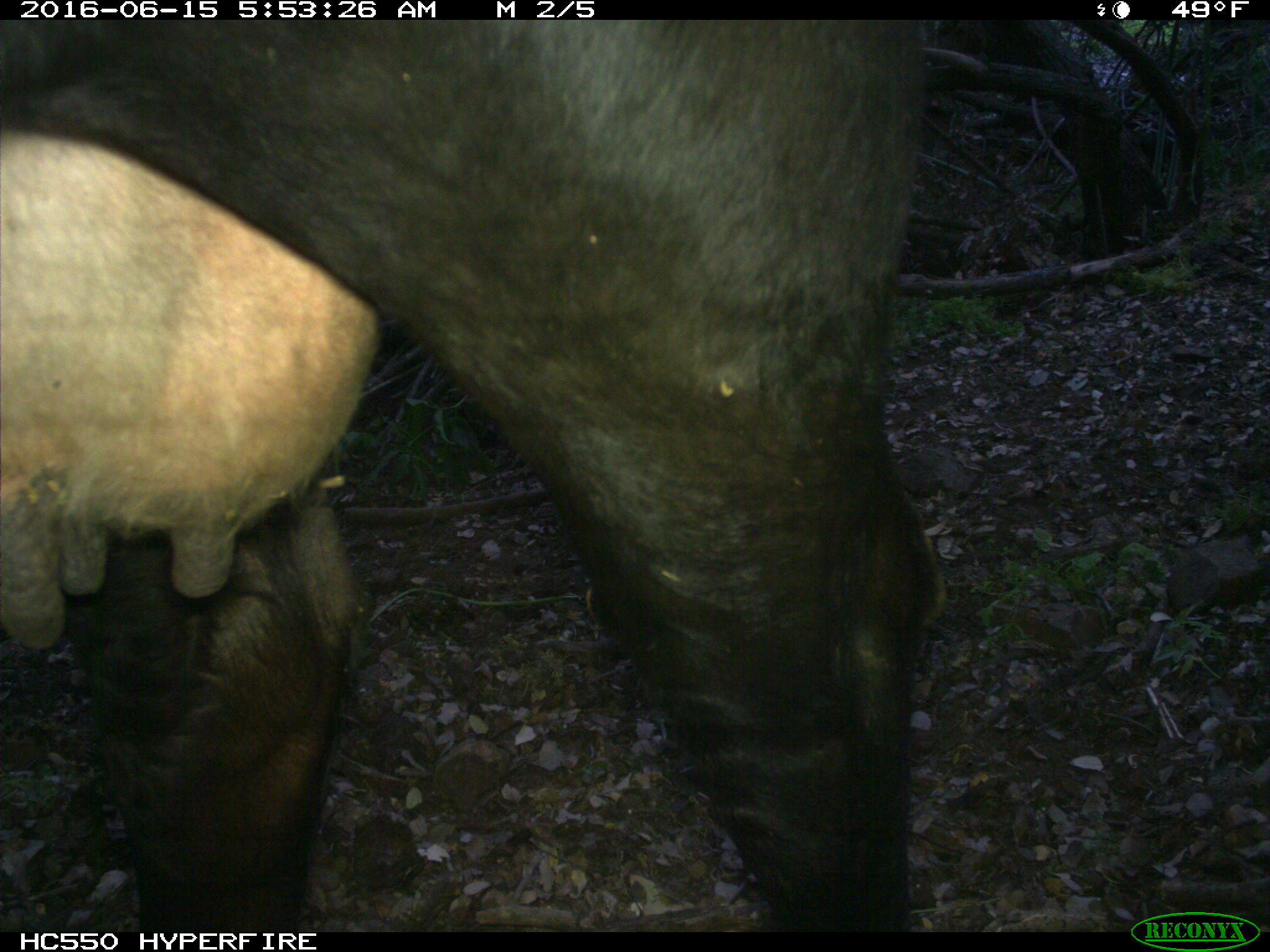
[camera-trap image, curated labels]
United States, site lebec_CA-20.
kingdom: Animalia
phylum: Chordata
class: Mammalia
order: Artiodactyla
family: Bovidae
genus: Bos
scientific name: Bos taurus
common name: domestic cow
Bos taurus (domestic cow).